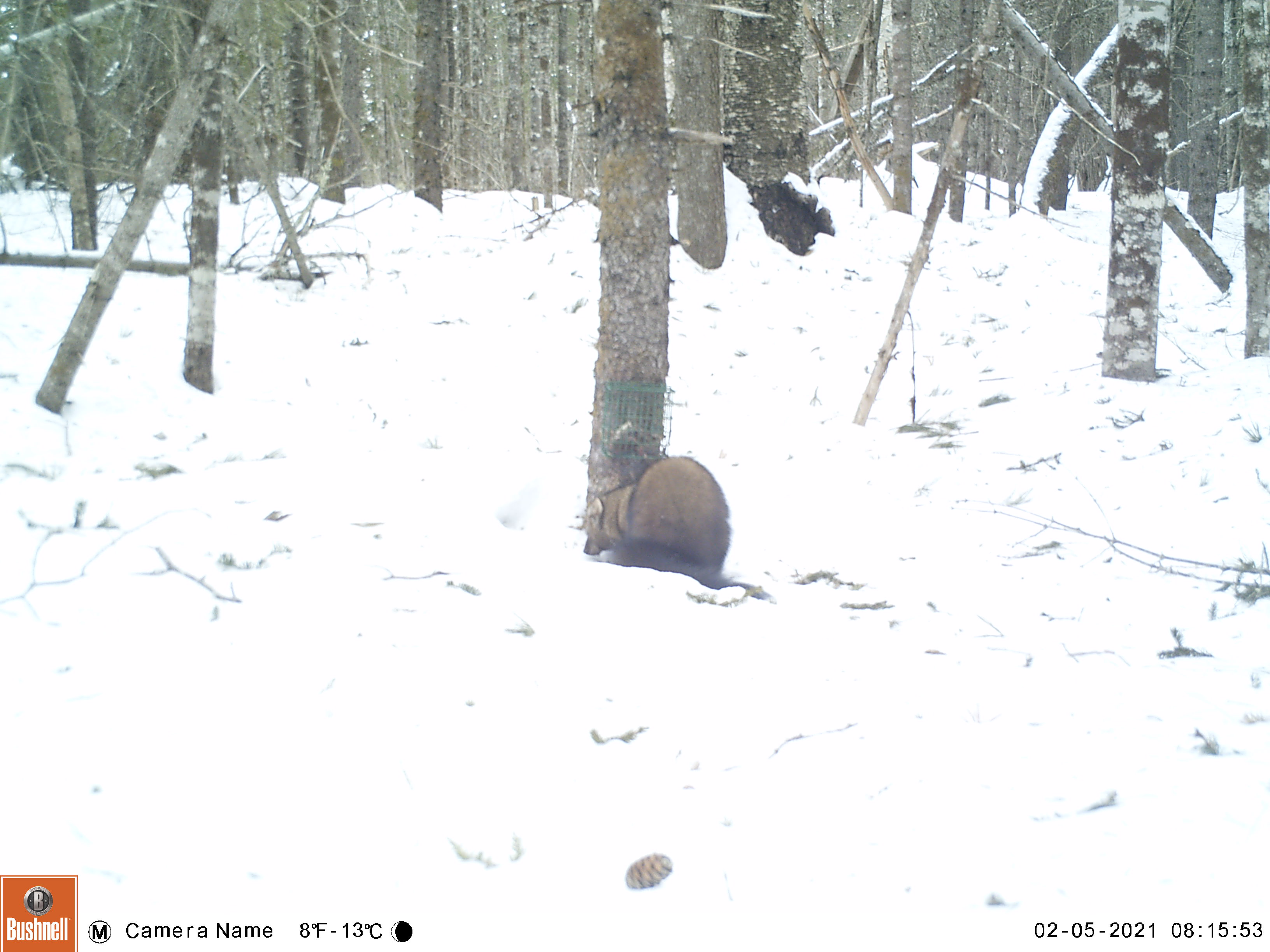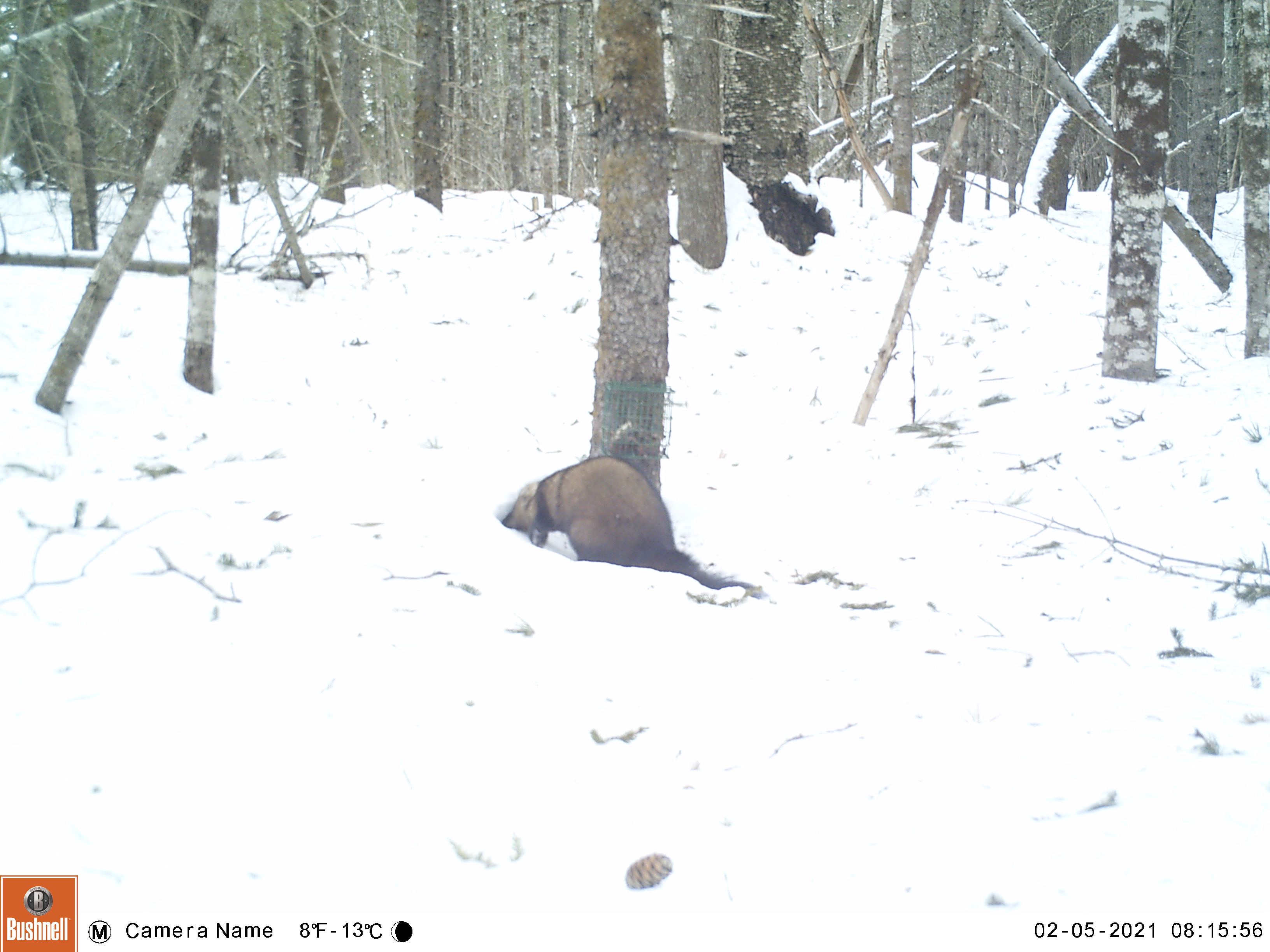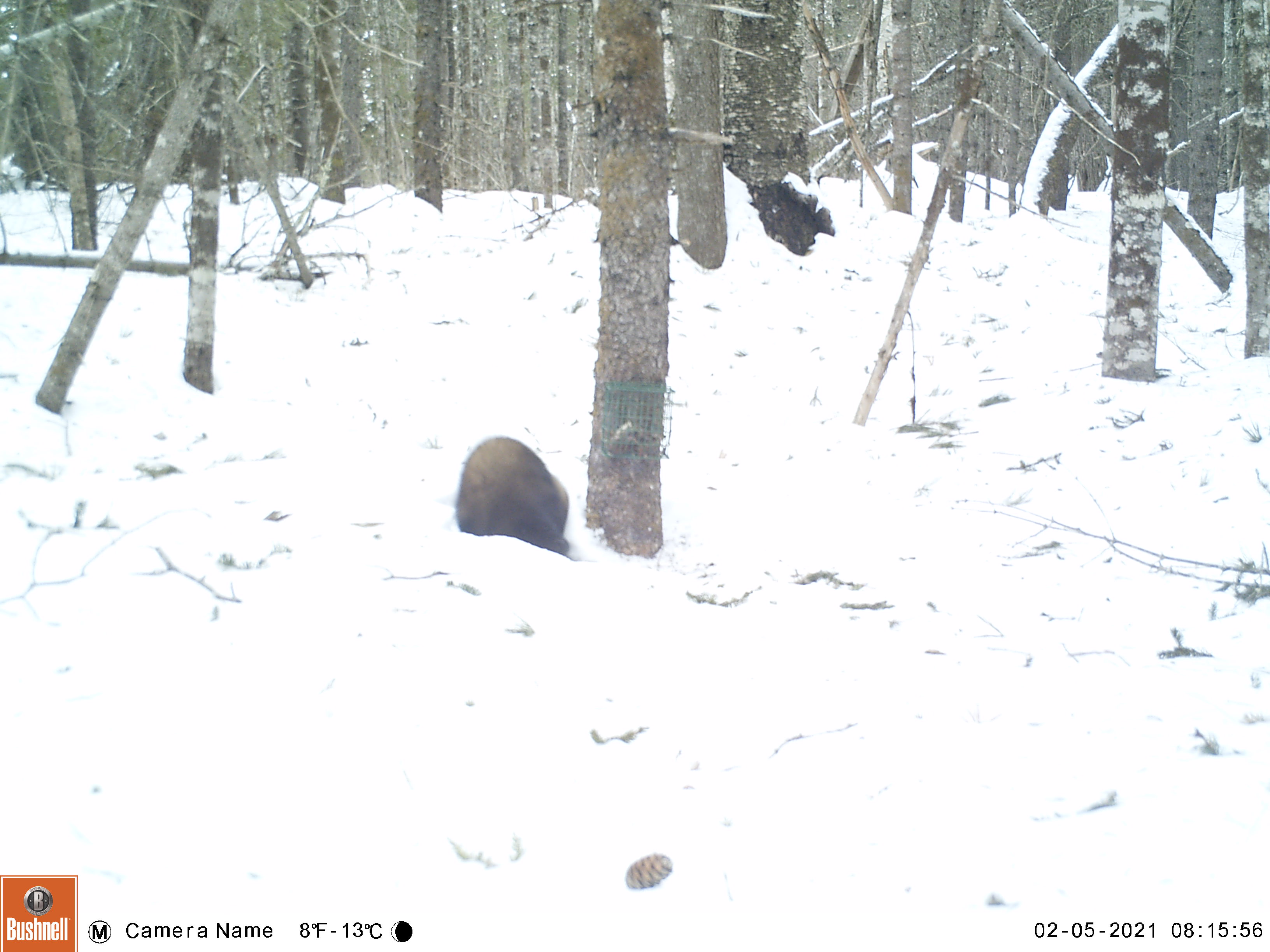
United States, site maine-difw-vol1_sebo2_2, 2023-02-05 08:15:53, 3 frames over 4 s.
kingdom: Animalia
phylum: Chordata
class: Mammalia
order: Carnivora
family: Mustelidae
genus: Pekania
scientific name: Pekania pennanti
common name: fisher